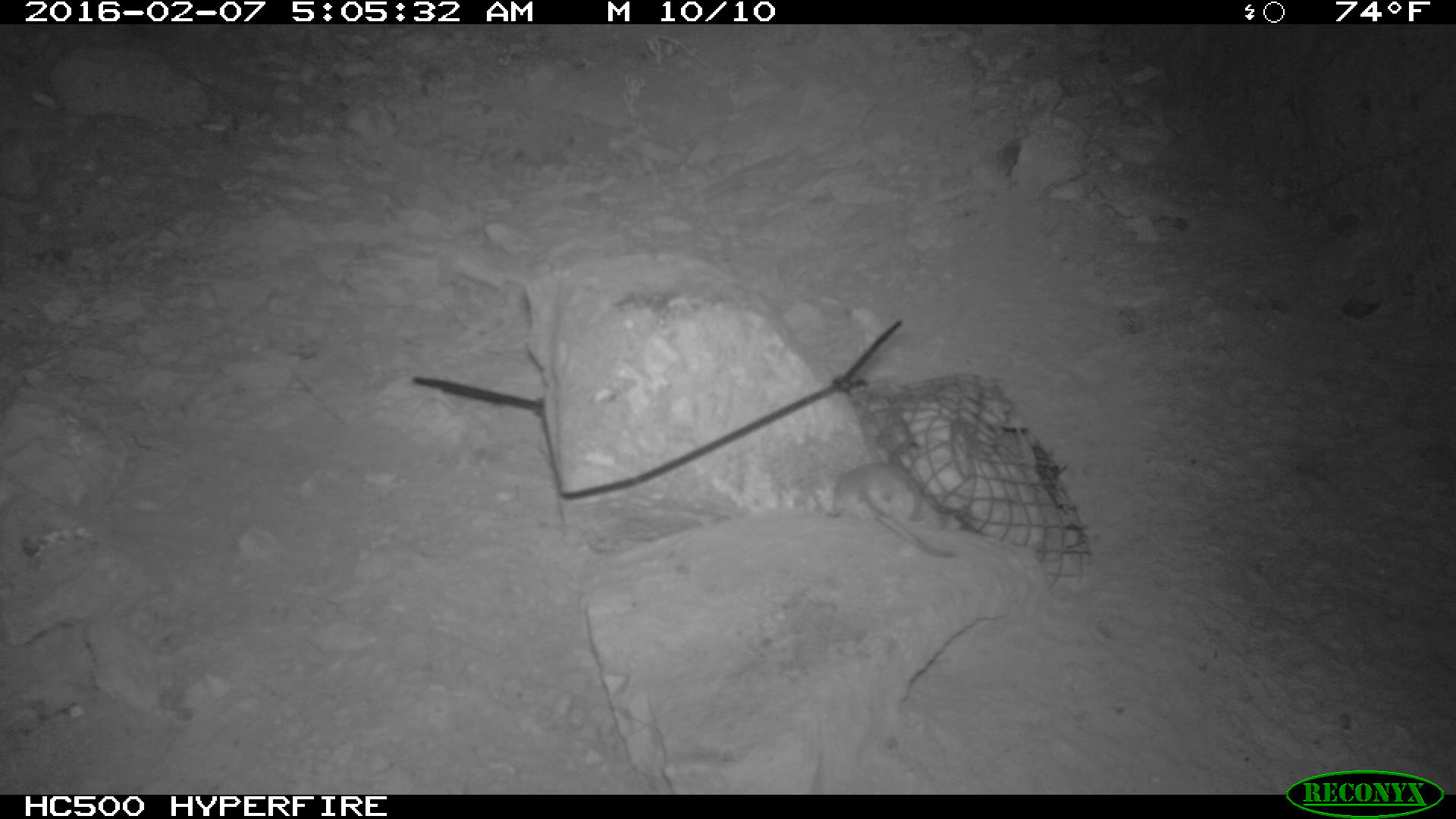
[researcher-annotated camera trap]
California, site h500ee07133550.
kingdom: Animalia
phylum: Chordata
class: Mammalia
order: Rodentia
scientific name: Rodentia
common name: rodent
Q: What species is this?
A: Rodent (Rodentia).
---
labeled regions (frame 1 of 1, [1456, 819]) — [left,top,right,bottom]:
rodent: [825,462,955,557]